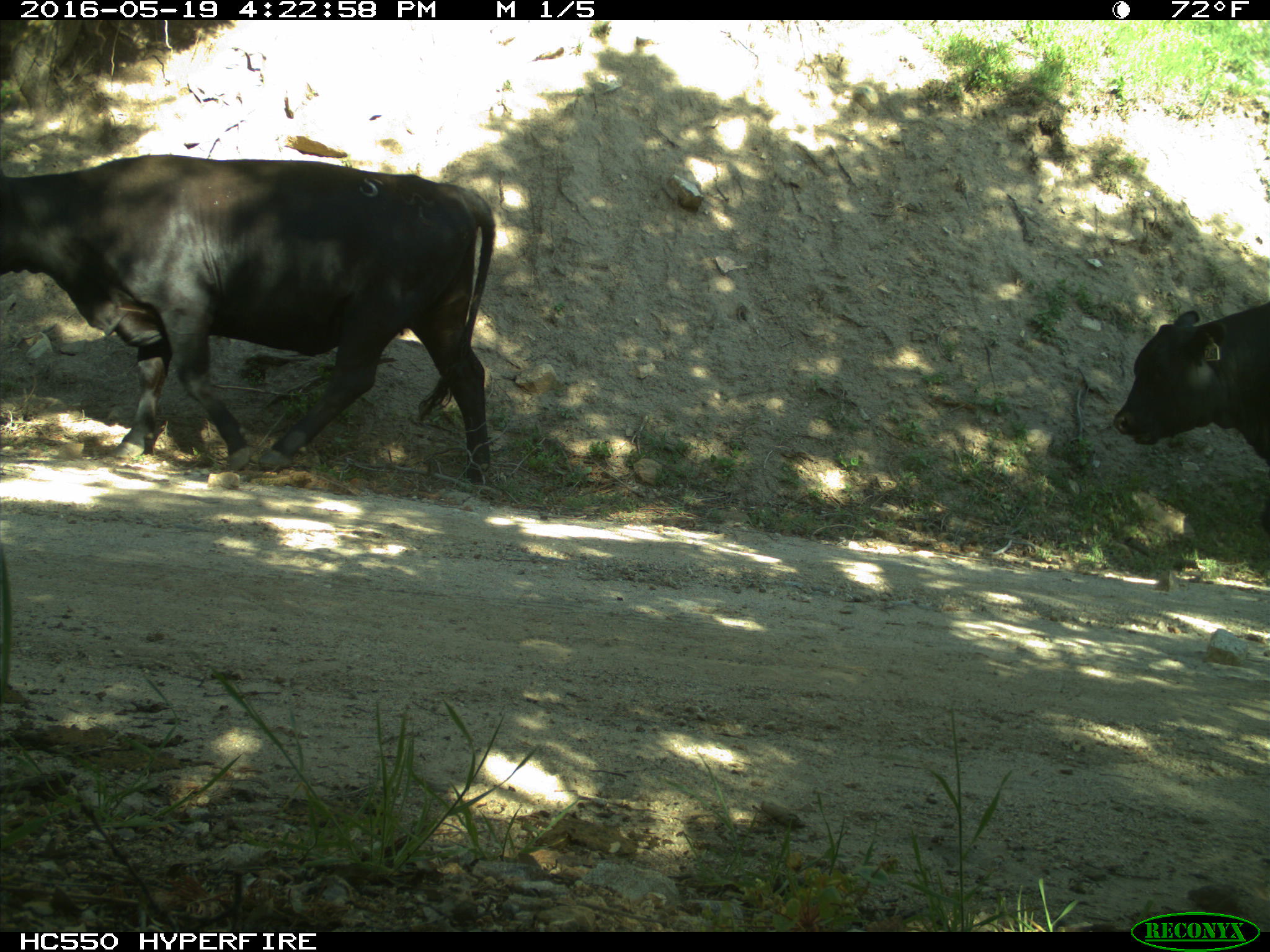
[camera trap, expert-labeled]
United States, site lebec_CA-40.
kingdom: Animalia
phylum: Chordata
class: Mammalia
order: Artiodactyla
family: Bovidae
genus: Bos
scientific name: Bos taurus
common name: domestic cow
Bos taurus (domestic cow).